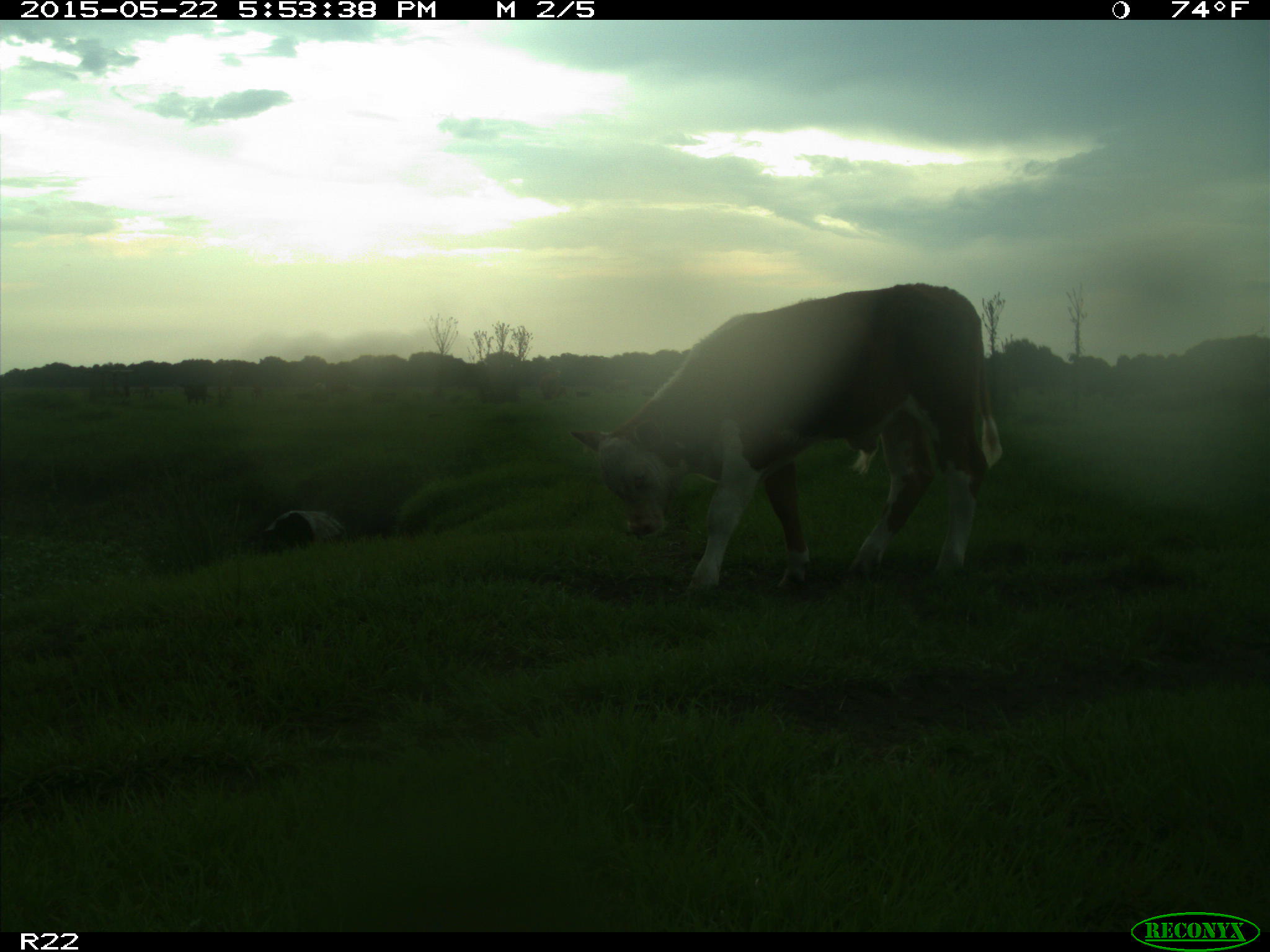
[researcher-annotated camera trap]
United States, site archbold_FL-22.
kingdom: Animalia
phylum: Chordata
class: Mammalia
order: Artiodactyla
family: Bovidae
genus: Bos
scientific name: Bos taurus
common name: domestic cow